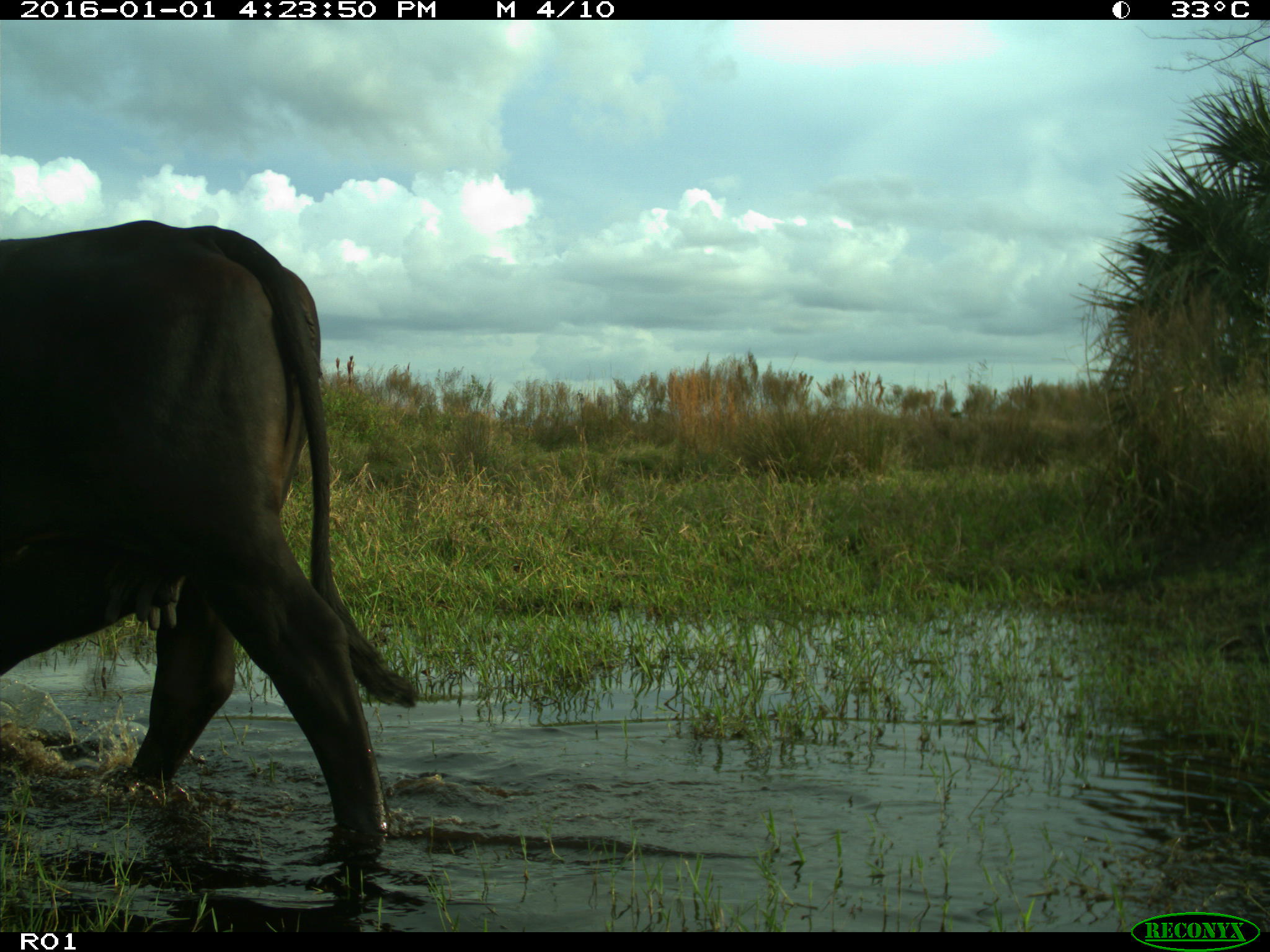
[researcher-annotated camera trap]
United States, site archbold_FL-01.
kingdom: Animalia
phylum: Chordata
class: Mammalia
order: Artiodactyla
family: Bovidae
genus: Bos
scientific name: Bos taurus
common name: domestic cow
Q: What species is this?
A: Bos taurus (domestic cow).